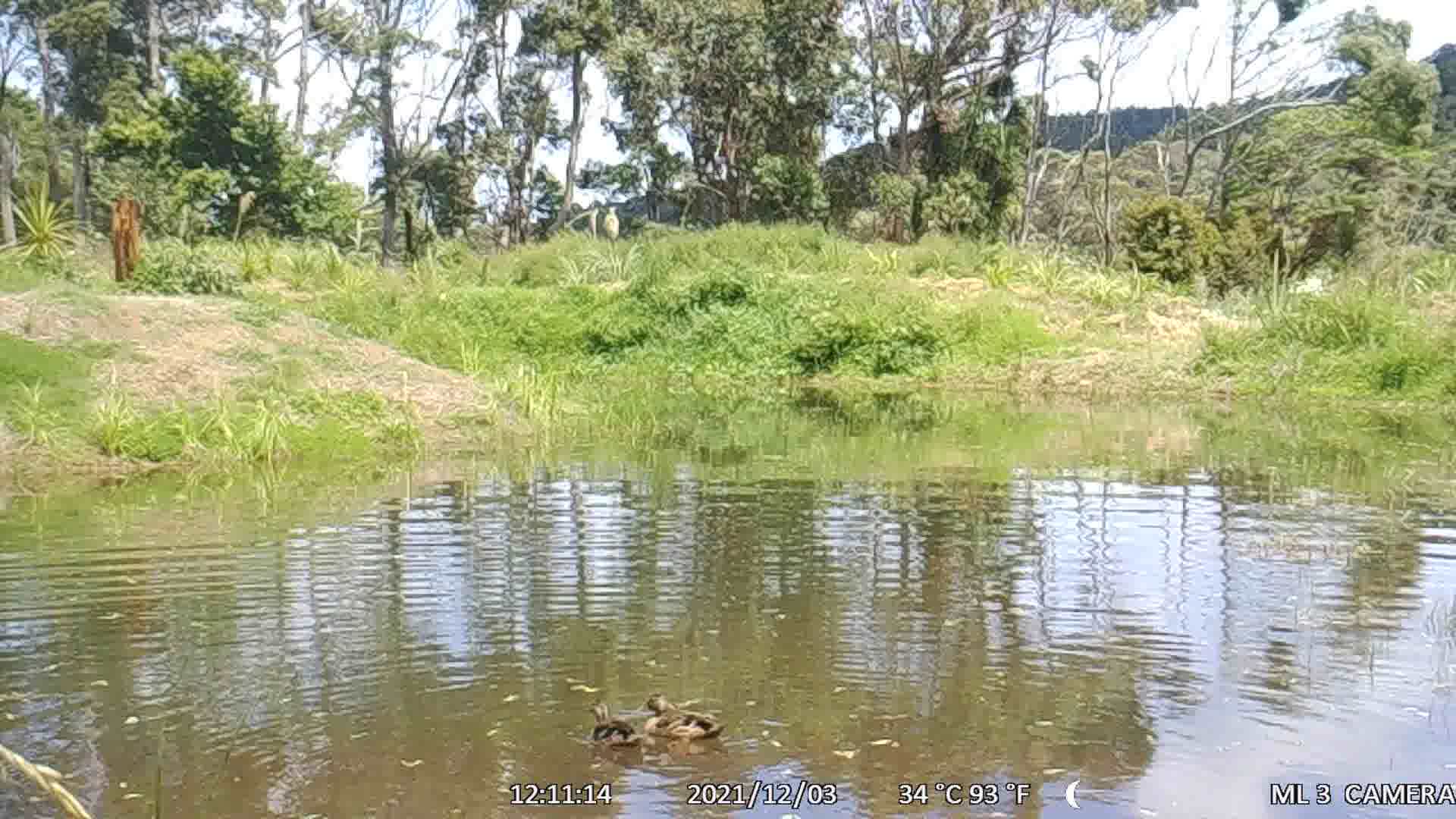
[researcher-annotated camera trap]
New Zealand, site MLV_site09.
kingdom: Animalia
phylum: Chordata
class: Aves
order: Anseriformes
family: Anatidae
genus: Anas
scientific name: Anas platyrhynchos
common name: mallard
Mallard (Anas platyrhynchos).